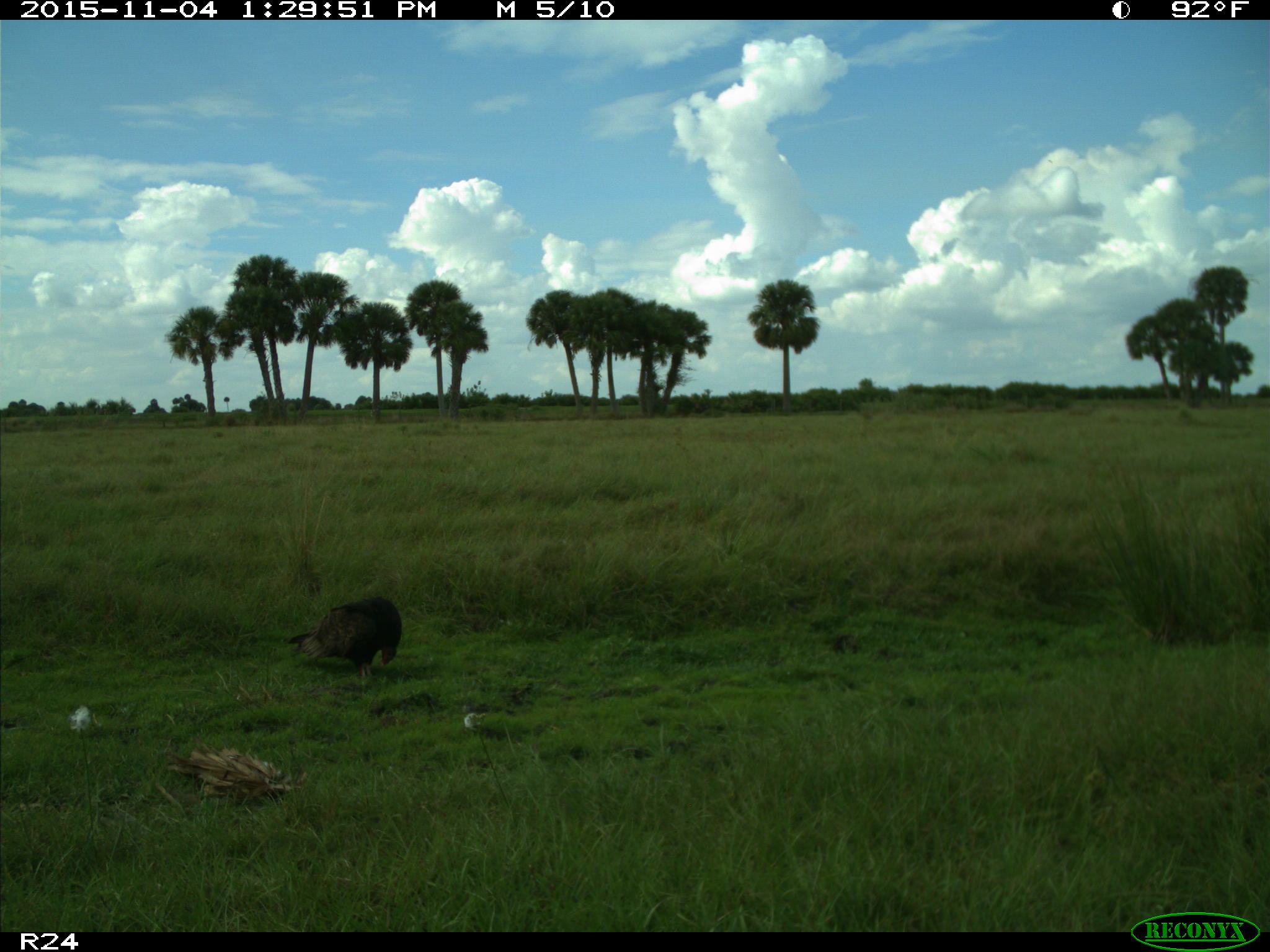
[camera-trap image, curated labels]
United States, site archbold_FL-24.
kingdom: Animalia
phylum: Chordata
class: Aves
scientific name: Aves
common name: birds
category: unidentified bird